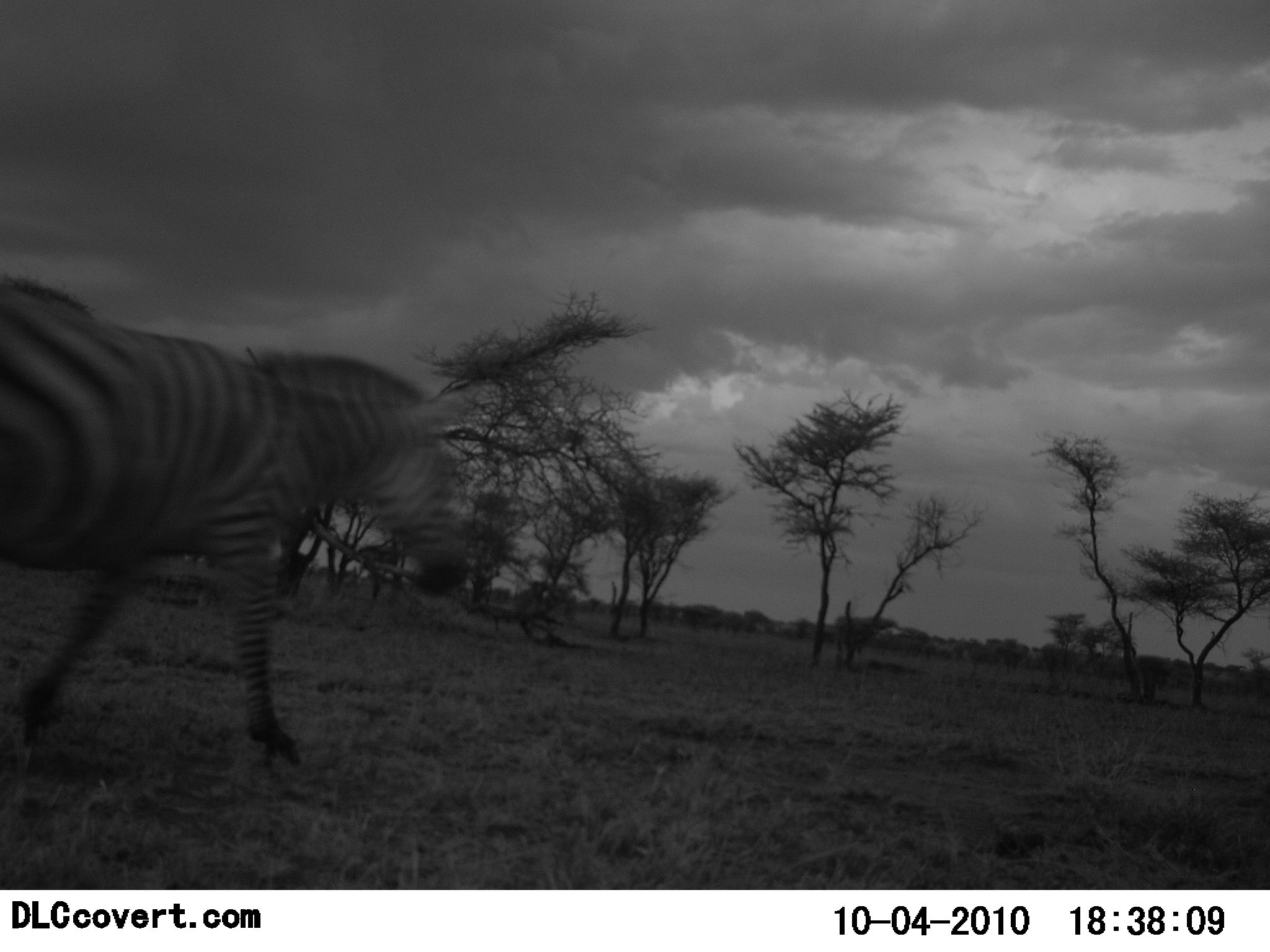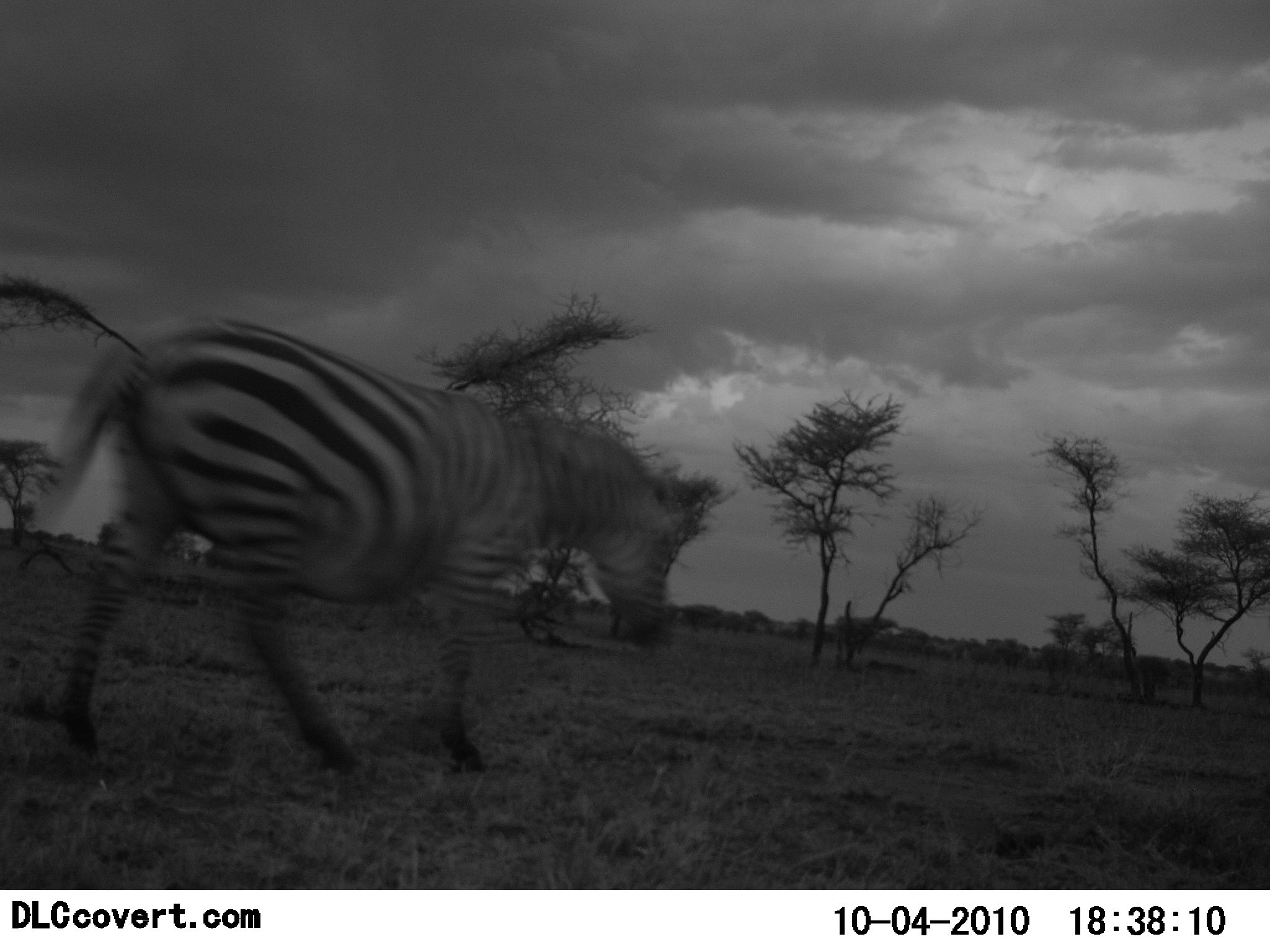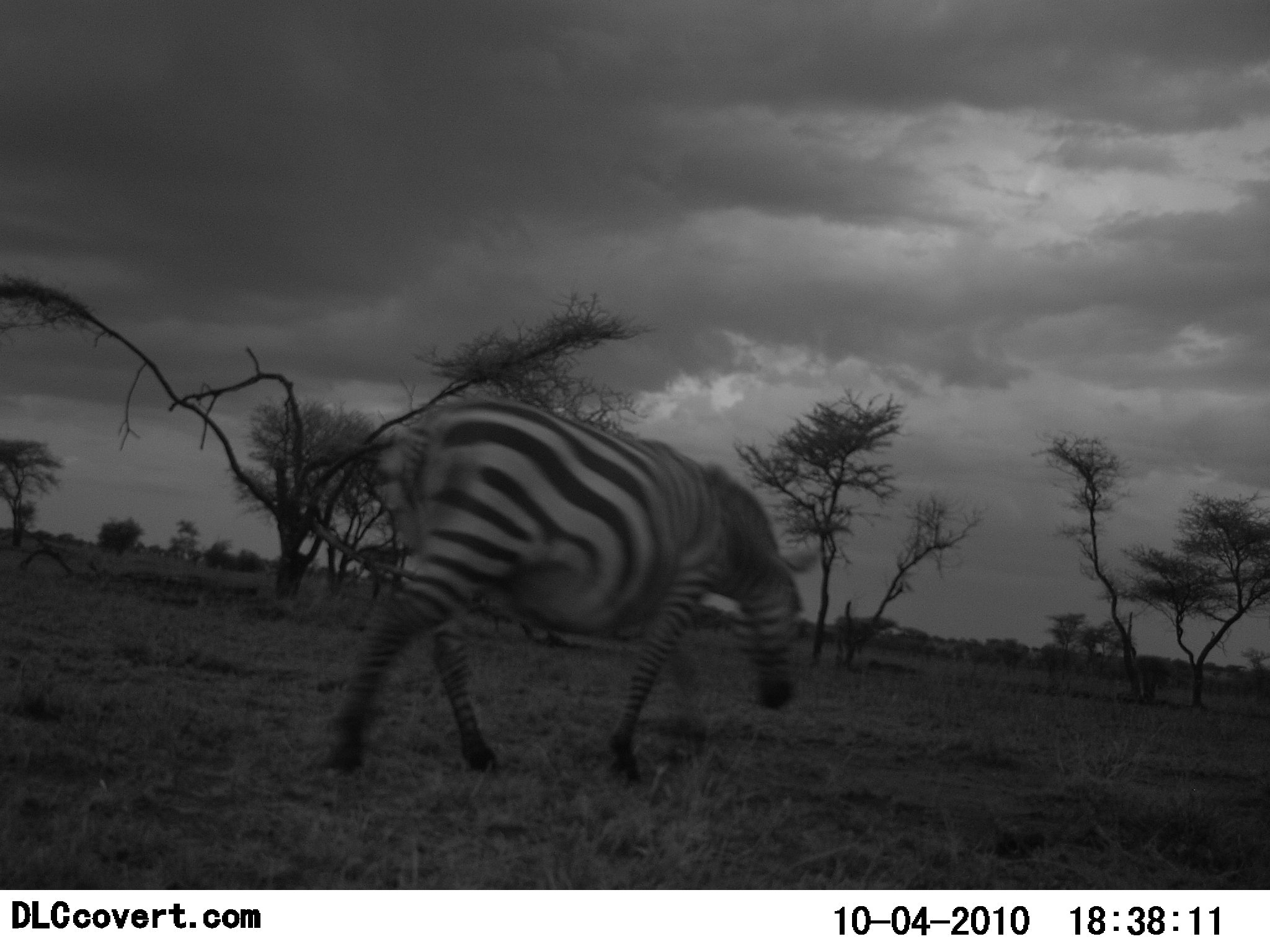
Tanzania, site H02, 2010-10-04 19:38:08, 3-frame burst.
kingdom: Animalia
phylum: Chordata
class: Mammalia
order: Perissodactyla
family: Equidae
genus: Equus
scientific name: Equus quagga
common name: plains zebra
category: zebra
Zebra (plains zebra) (Equus quagga), count 1. Behavior (volunteer vote fractions): standing 0%, resting 0%, moving 100%, interacting 0%. Young present (vote fraction): 0%. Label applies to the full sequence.